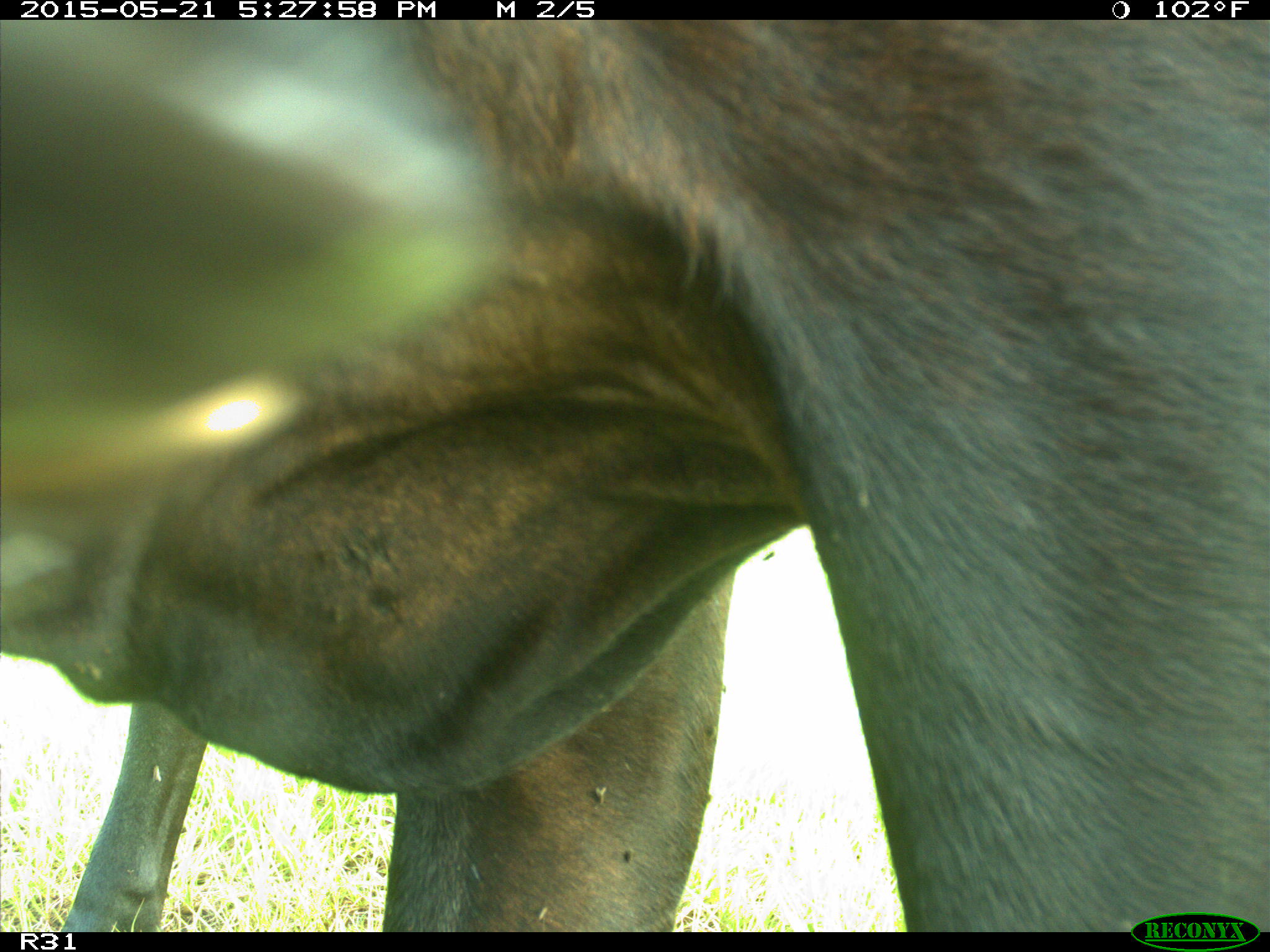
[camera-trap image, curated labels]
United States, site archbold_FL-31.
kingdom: Animalia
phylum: Chordata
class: Mammalia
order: Artiodactyla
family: Bovidae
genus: Bos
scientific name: Bos taurus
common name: domestic cow